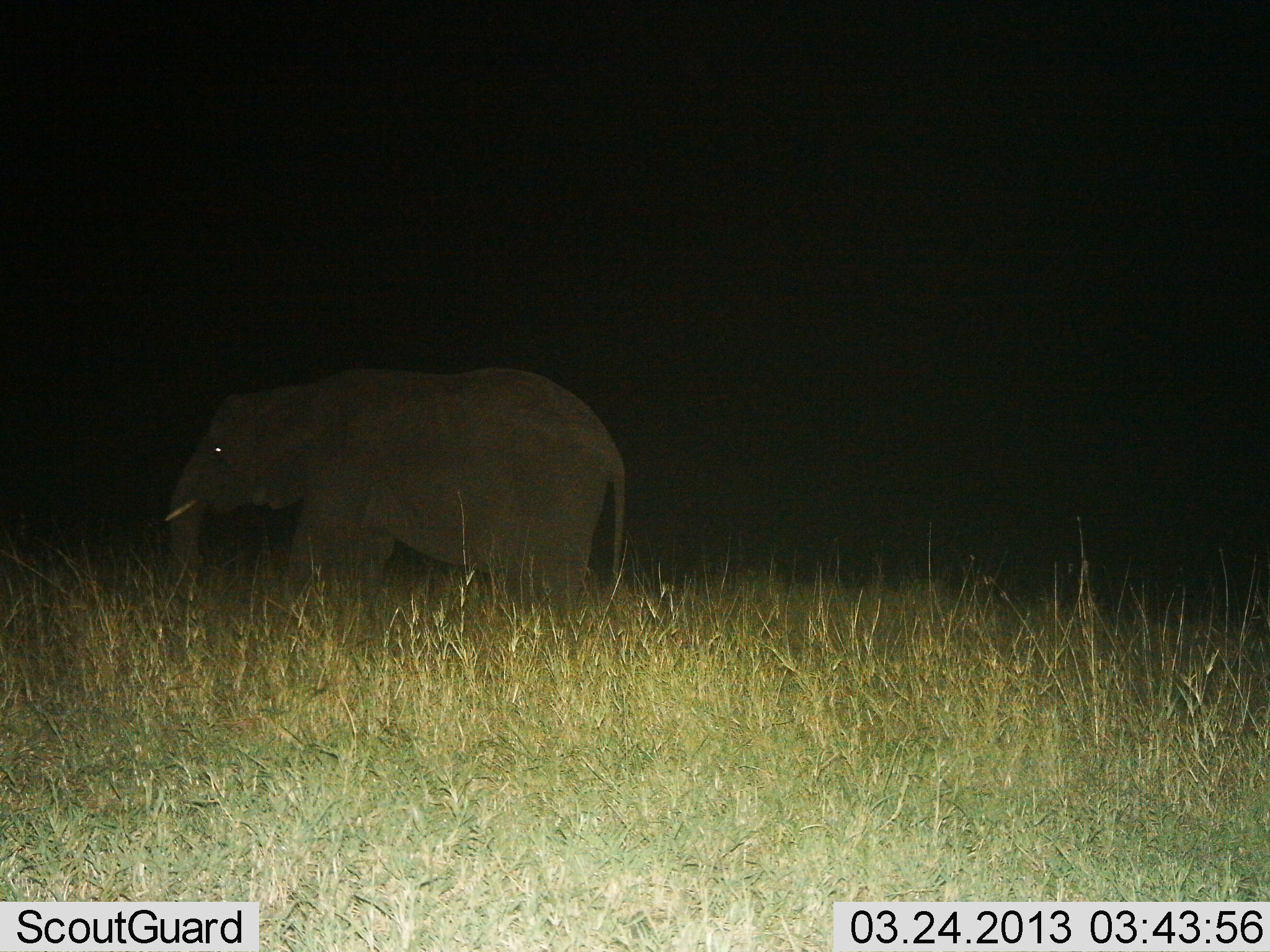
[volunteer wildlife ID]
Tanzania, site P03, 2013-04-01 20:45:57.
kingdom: Animalia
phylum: Chordata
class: Mammalia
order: Proboscidea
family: Elephantidae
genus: Loxodonta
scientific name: Loxodonta africana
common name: african bush elephant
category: elephant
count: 1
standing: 52%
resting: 0%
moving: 57%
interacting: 0%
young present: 5%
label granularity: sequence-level